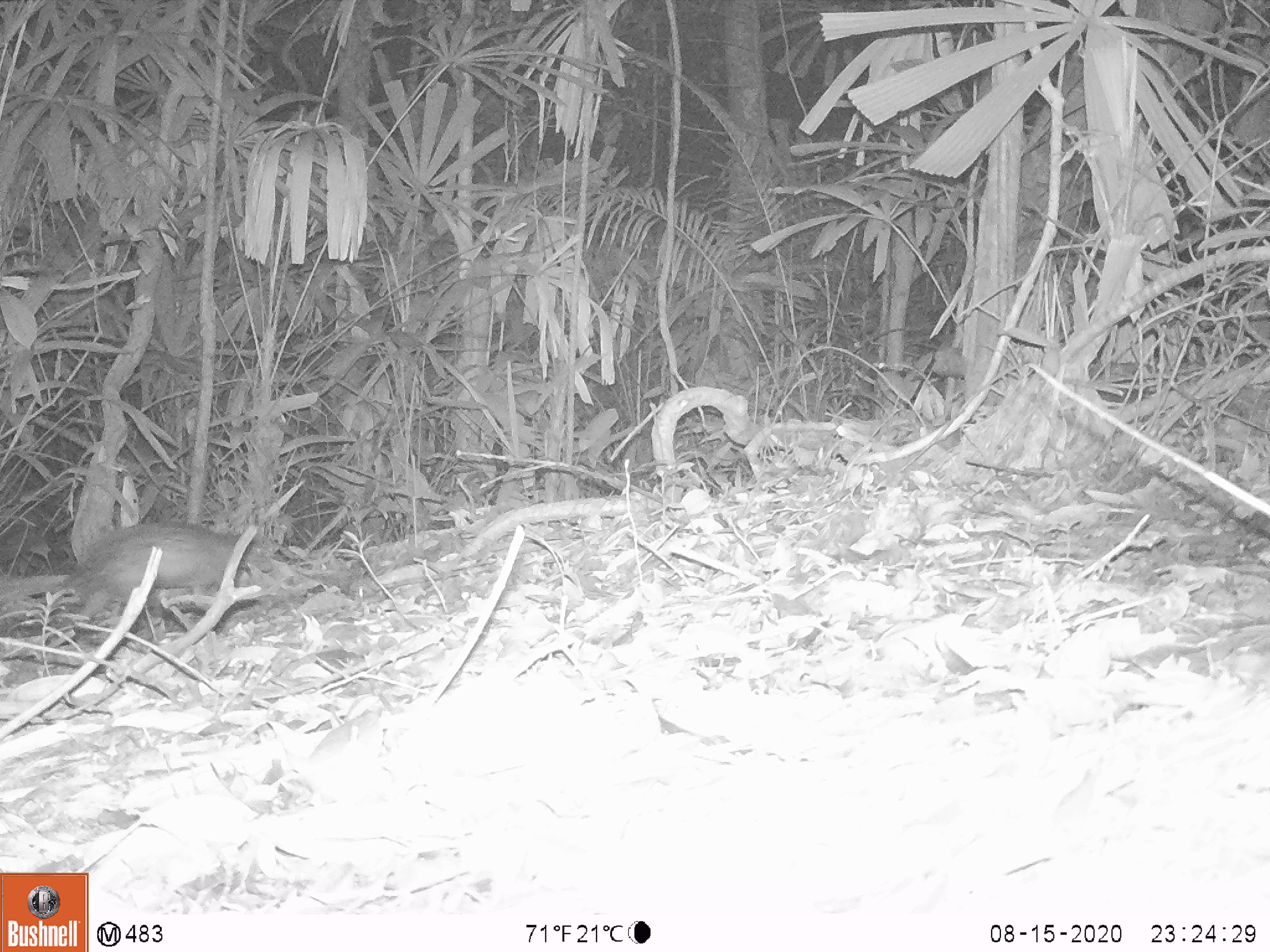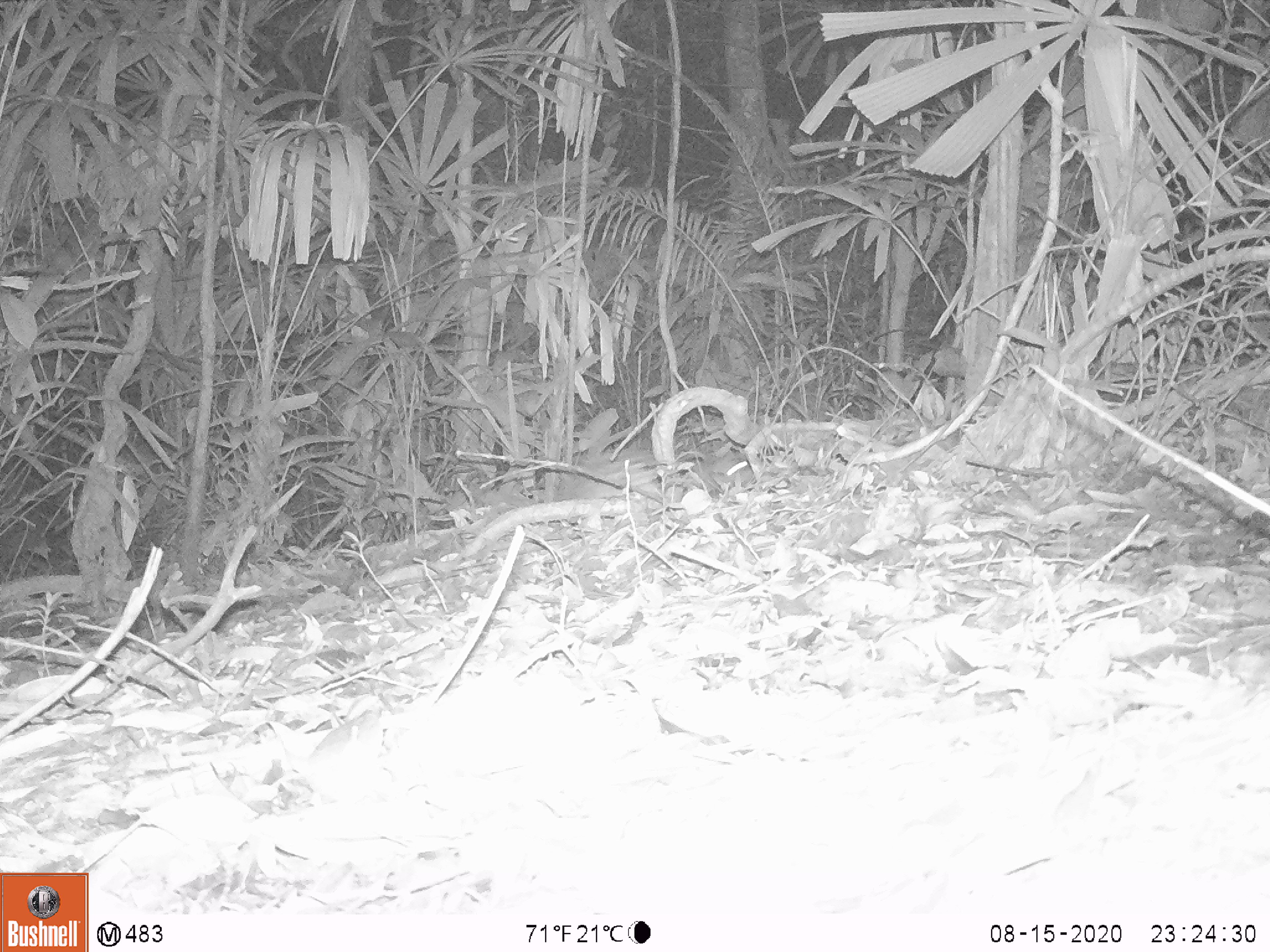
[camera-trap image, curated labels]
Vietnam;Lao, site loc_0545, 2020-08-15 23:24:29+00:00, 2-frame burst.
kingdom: Animalia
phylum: Chordata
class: Mammalia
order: Rodentia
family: Hystricidae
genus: Atherurus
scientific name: Atherurus macrourus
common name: asiatic brush-tailed porcupine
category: asiatic brush tailed porcupine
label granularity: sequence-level